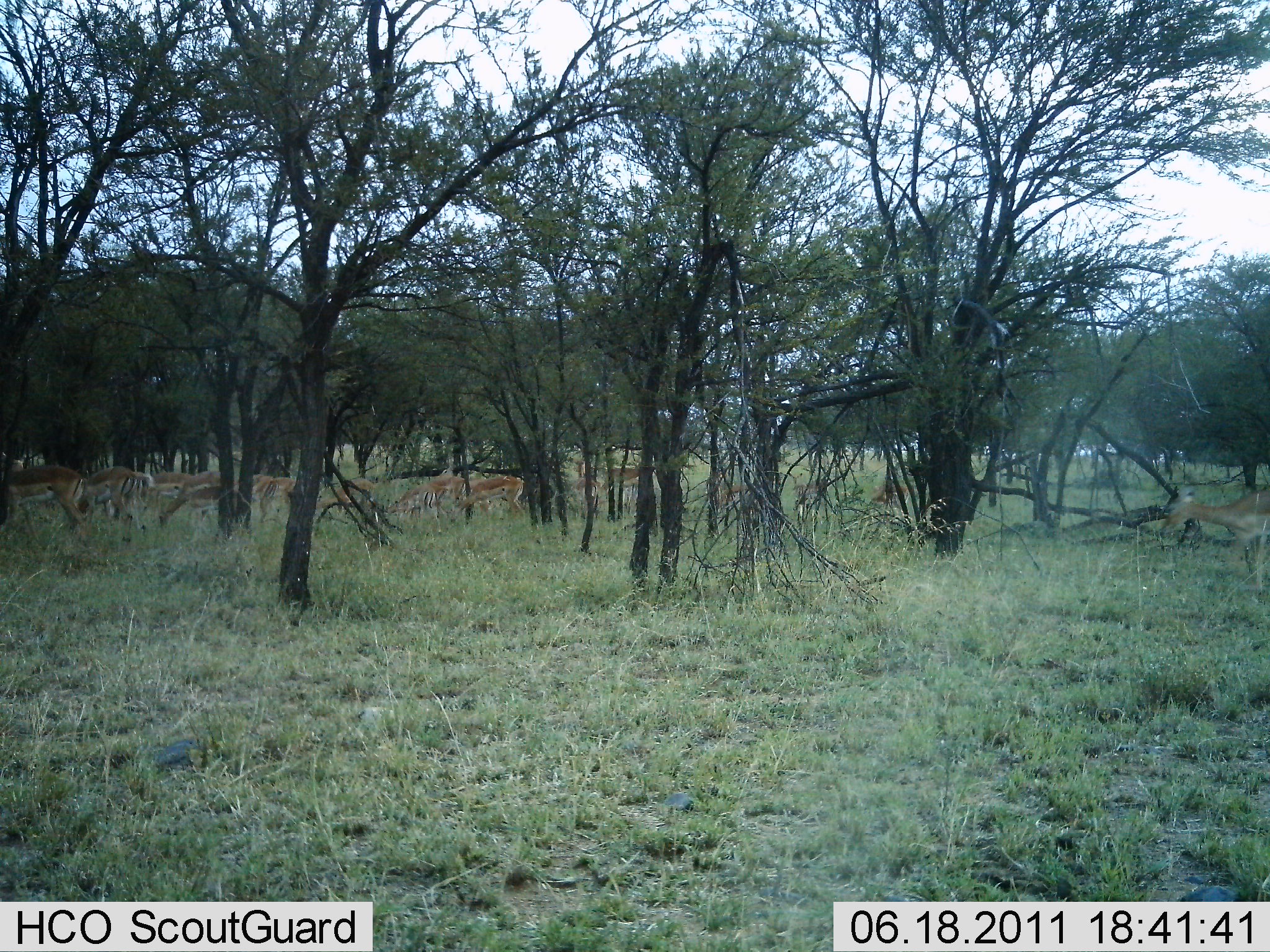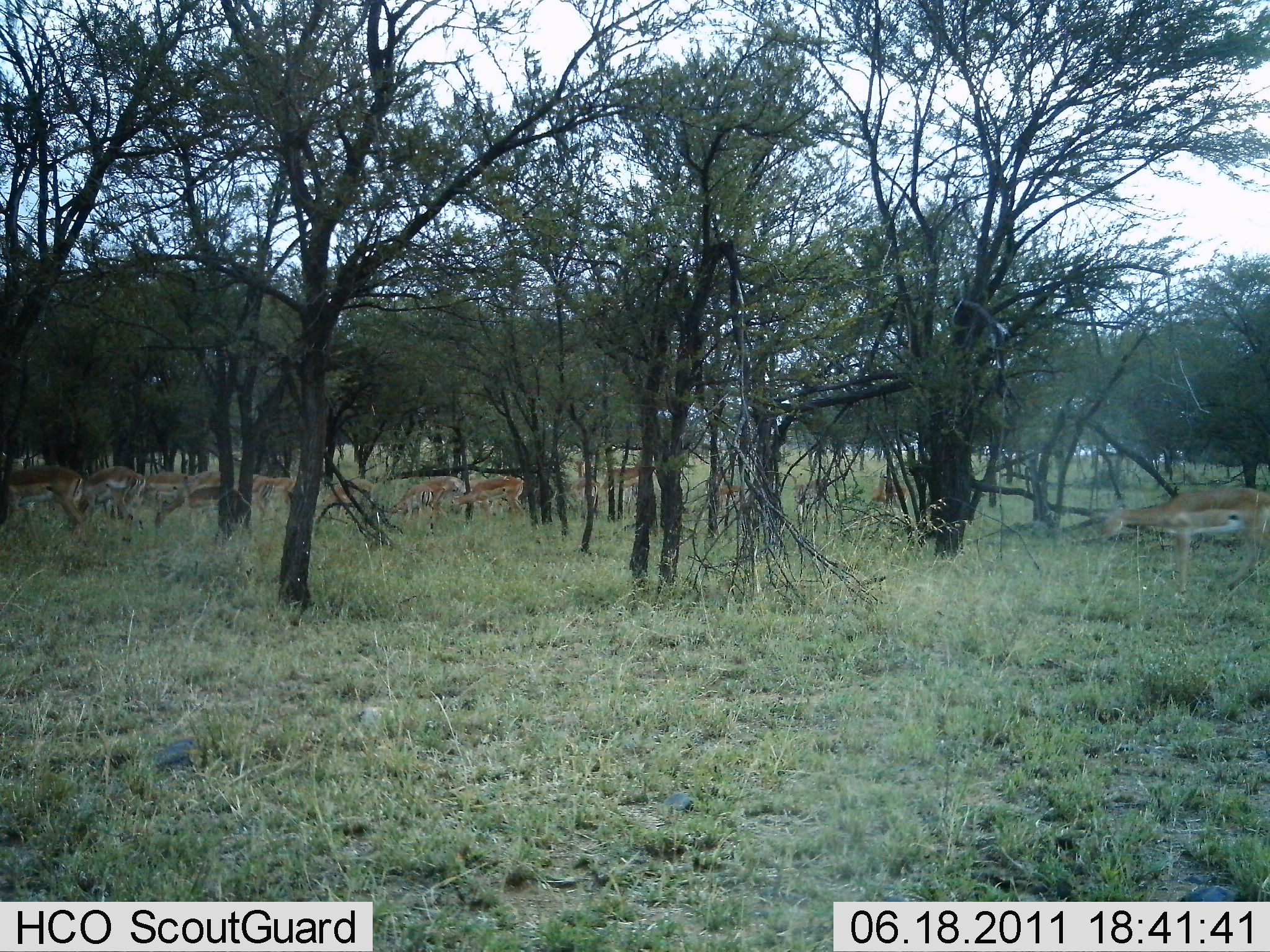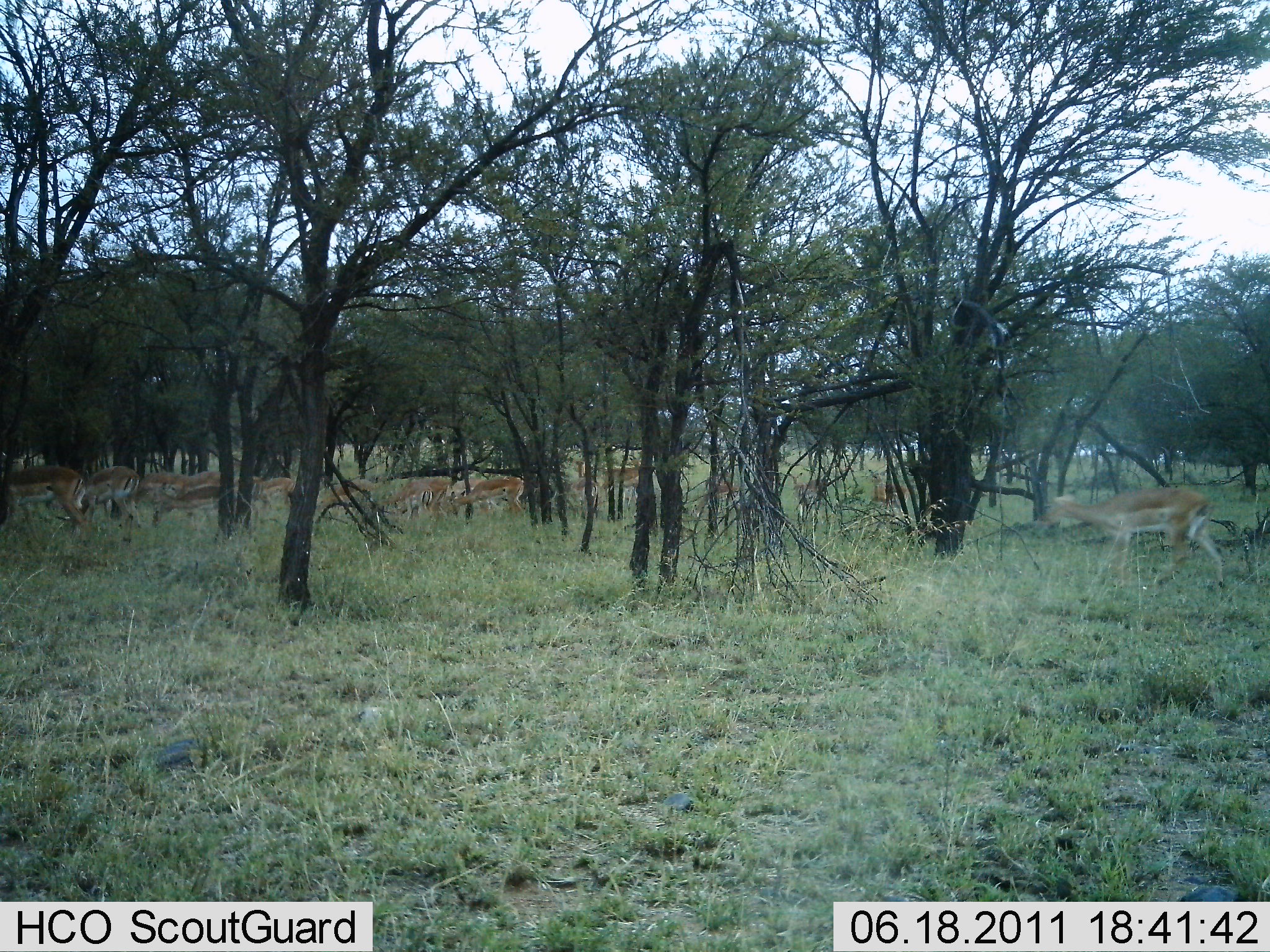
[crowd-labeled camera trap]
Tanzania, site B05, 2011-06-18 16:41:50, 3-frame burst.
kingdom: Animalia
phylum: Chordata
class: Mammalia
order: Artiodactyla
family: Bovidae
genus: Nanger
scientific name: Nanger granti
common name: grant's gazelle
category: gazellegrants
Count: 11-50.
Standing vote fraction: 43%.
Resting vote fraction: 0%.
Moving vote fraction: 86%.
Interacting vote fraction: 0%.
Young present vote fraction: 0%.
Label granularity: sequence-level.